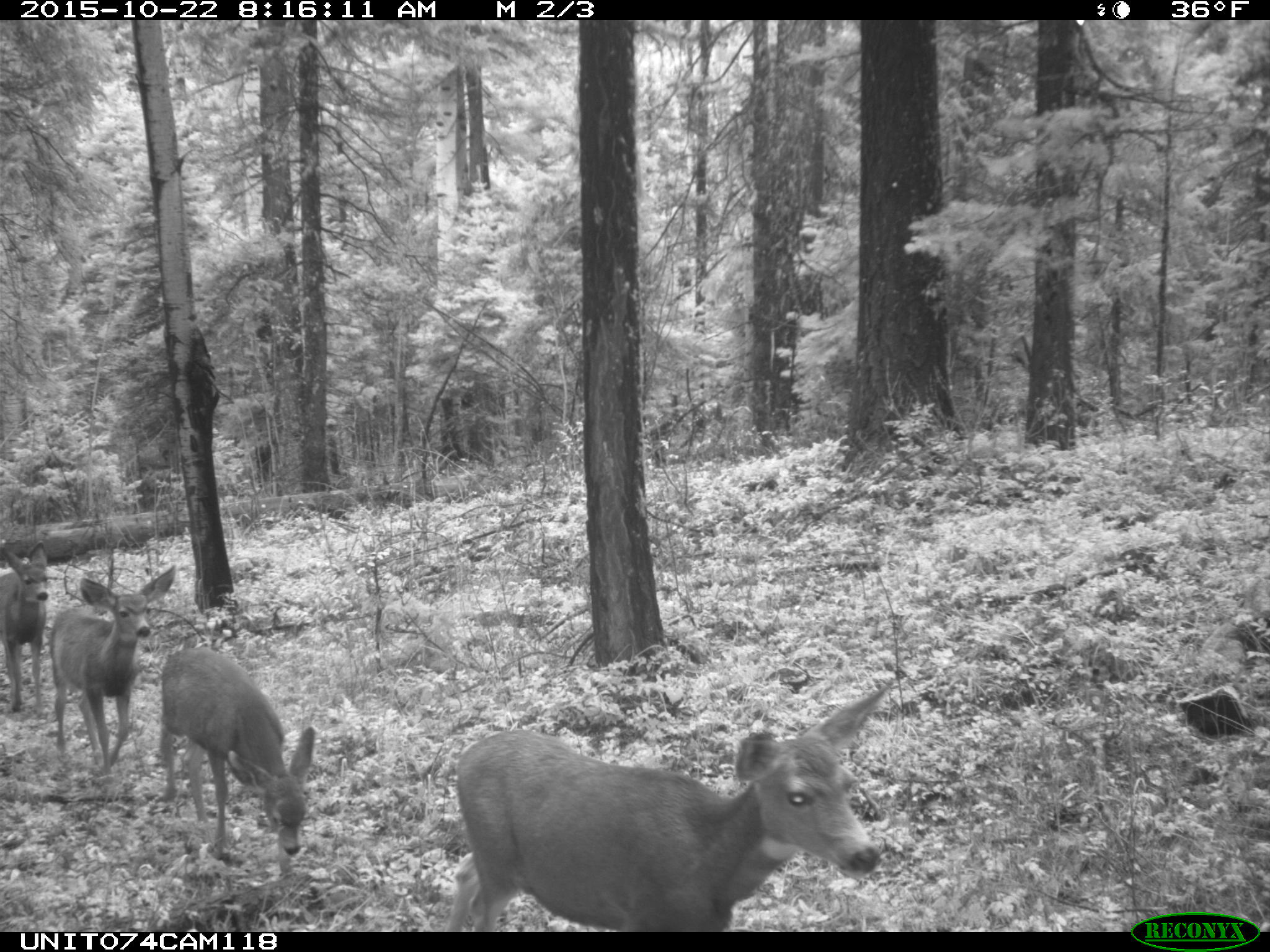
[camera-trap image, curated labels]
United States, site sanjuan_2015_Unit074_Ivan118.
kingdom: Animalia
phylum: Chordata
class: Mammalia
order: Artiodactyla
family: Cervidae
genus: Odocoileus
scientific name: Odocoileus hemionus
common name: mule deer